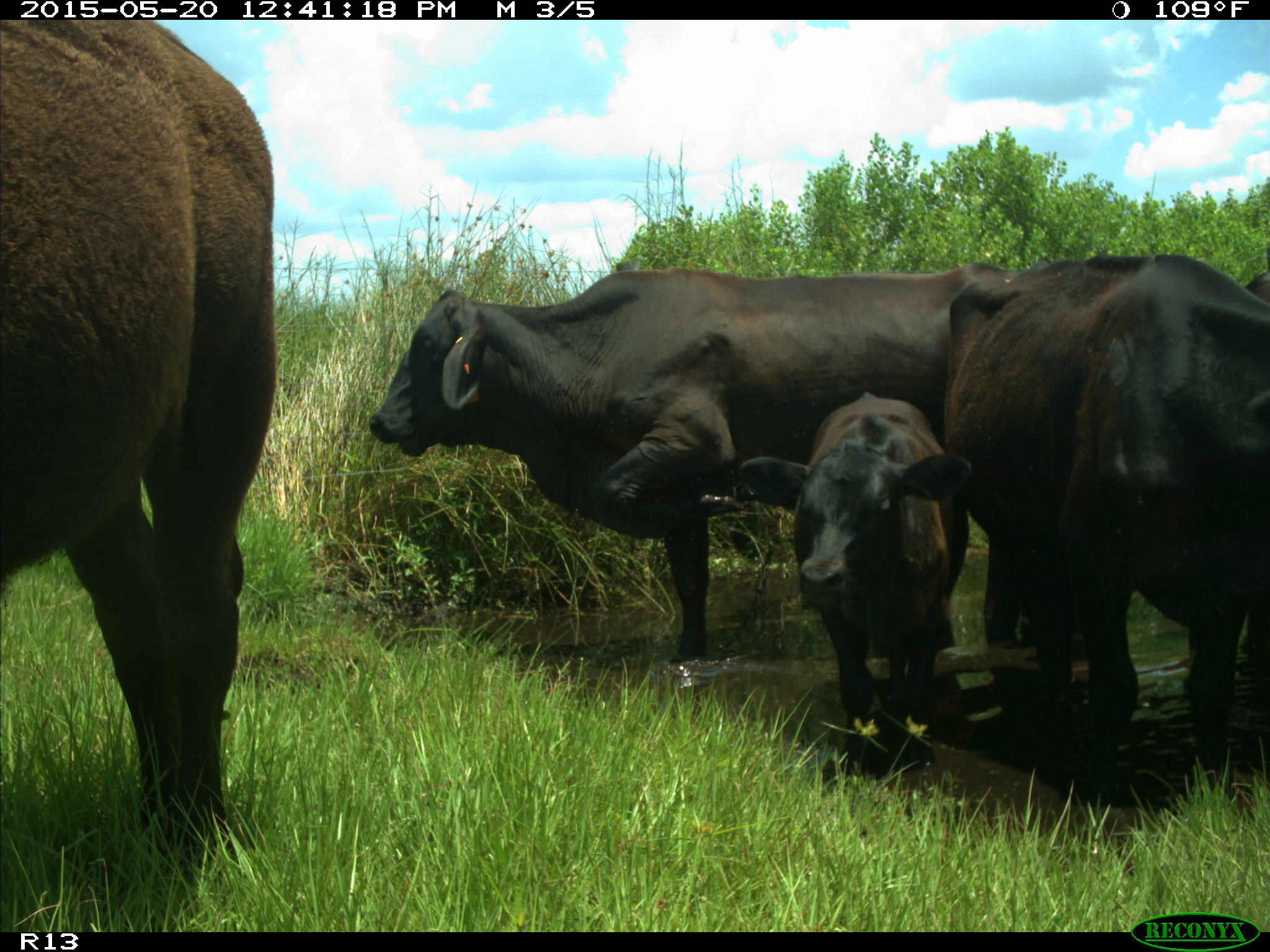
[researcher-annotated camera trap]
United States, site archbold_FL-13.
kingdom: Animalia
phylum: Chordata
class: Mammalia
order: Artiodactyla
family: Bovidae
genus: Bos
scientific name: Bos taurus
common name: domestic cow